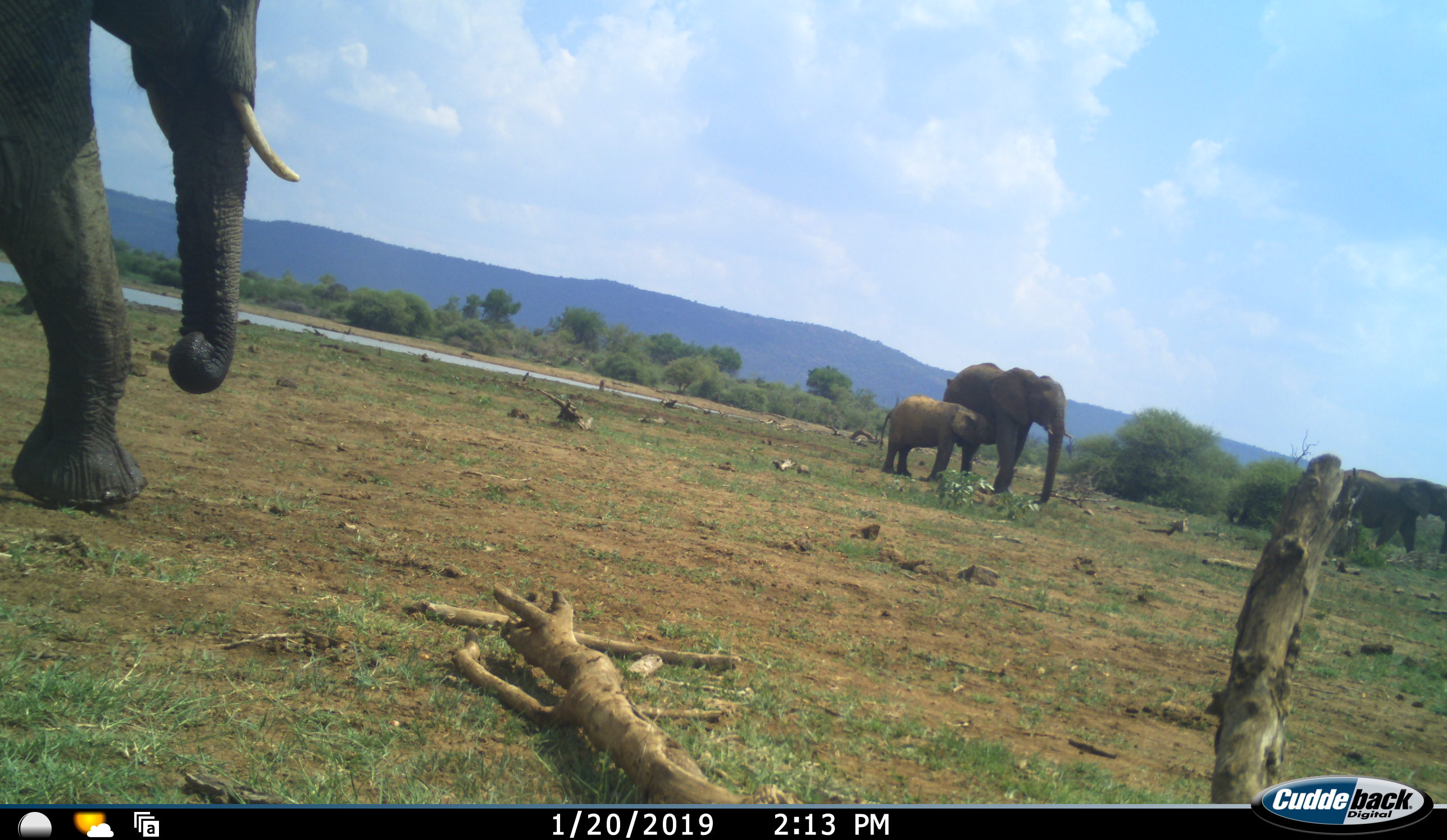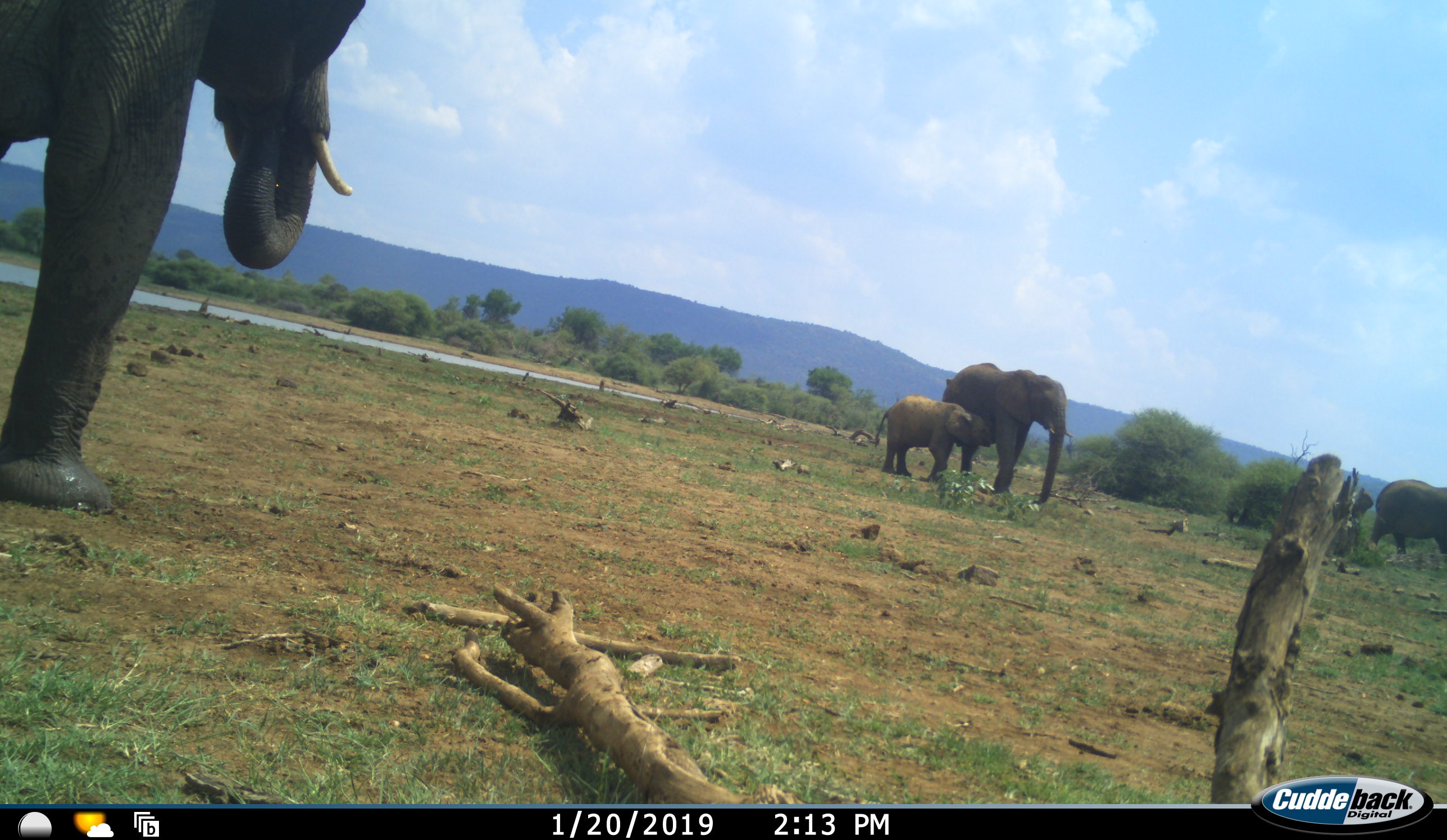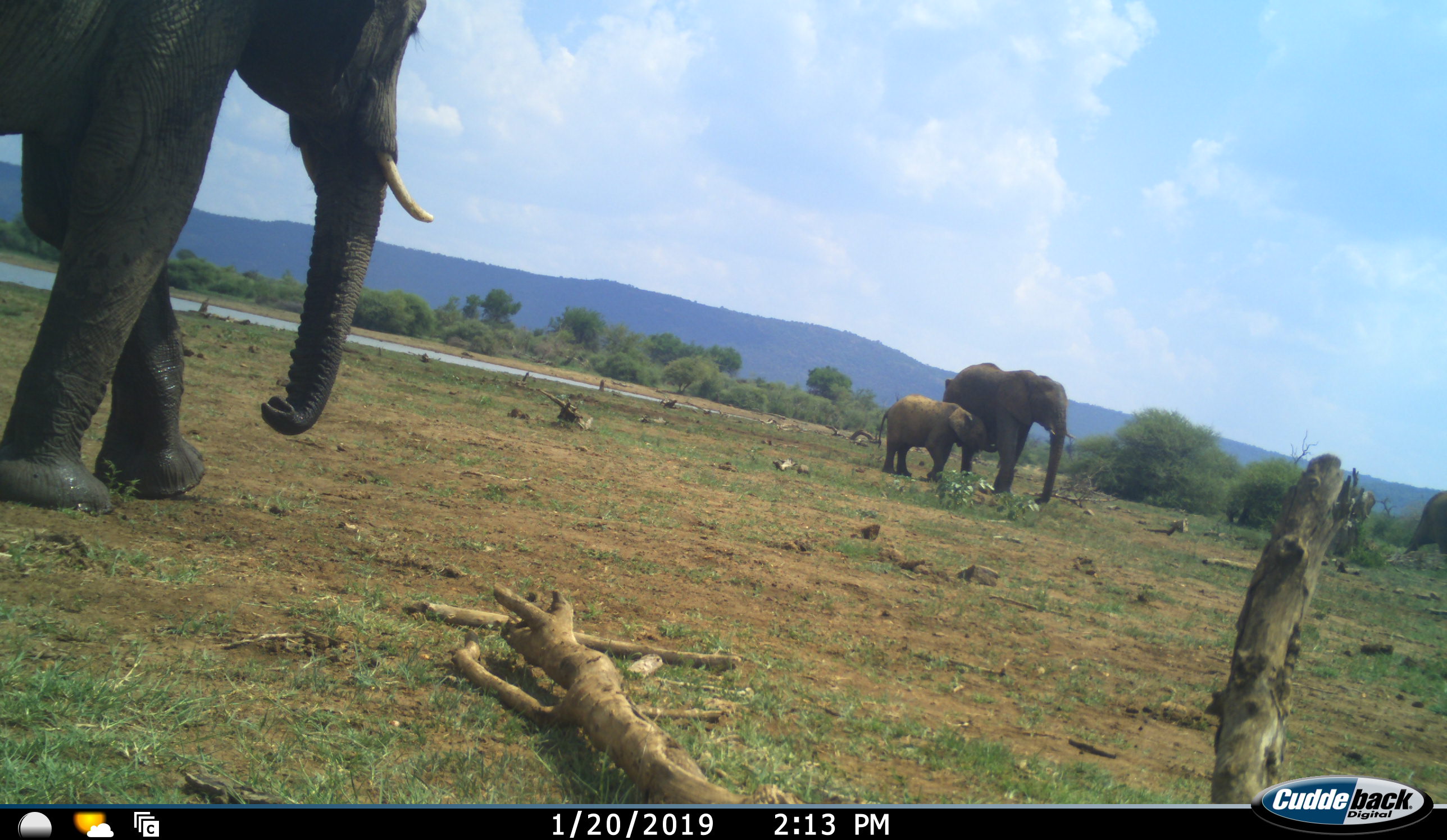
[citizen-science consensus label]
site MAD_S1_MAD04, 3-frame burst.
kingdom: Animalia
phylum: Chordata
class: Mammalia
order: Proboscidea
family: Elephantidae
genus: Loxodonta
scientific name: Loxodonta africana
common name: african bush elephant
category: elephant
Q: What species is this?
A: Elephant (african bush elephant) (Loxodonta africana).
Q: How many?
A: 4.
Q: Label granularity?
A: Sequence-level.